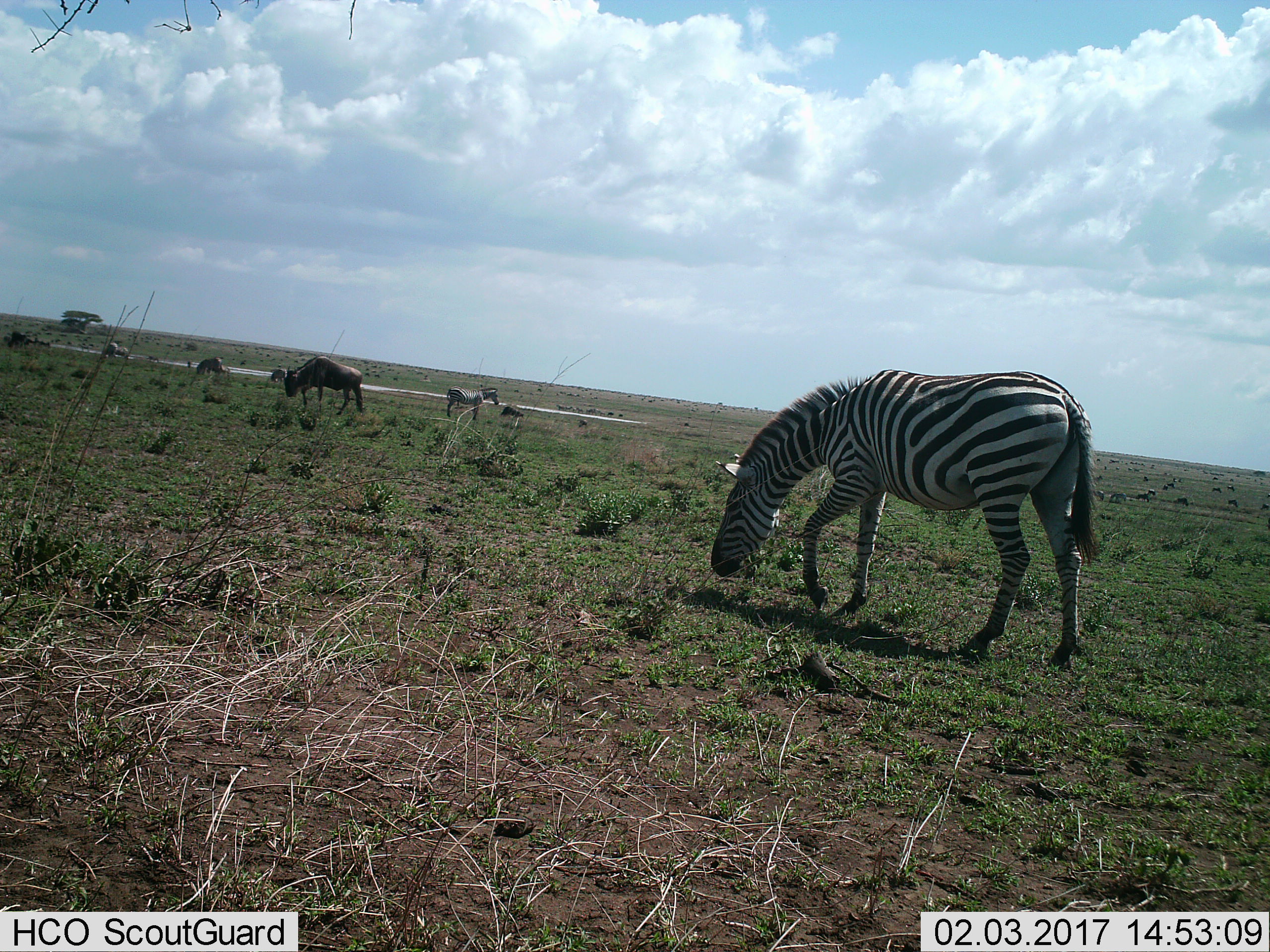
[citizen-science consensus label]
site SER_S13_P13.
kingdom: Animalia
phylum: Chordata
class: Mammalia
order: Artiodactyla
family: Bovidae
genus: Connochaetes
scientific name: Connochaetes taurinus taurinus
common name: blue wildebeest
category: wildebeestblue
Wildebeestblue (blue wildebeest) (Connochaetes taurinus taurinus), count 11-50. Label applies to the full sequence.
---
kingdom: Animalia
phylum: Chordata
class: Mammalia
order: Perissodactyla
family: Equidae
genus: Equus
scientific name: Equus quagga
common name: plains zebra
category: zebraplains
Zebraplains (plains zebra) (Equus quagga), count 4. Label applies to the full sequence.